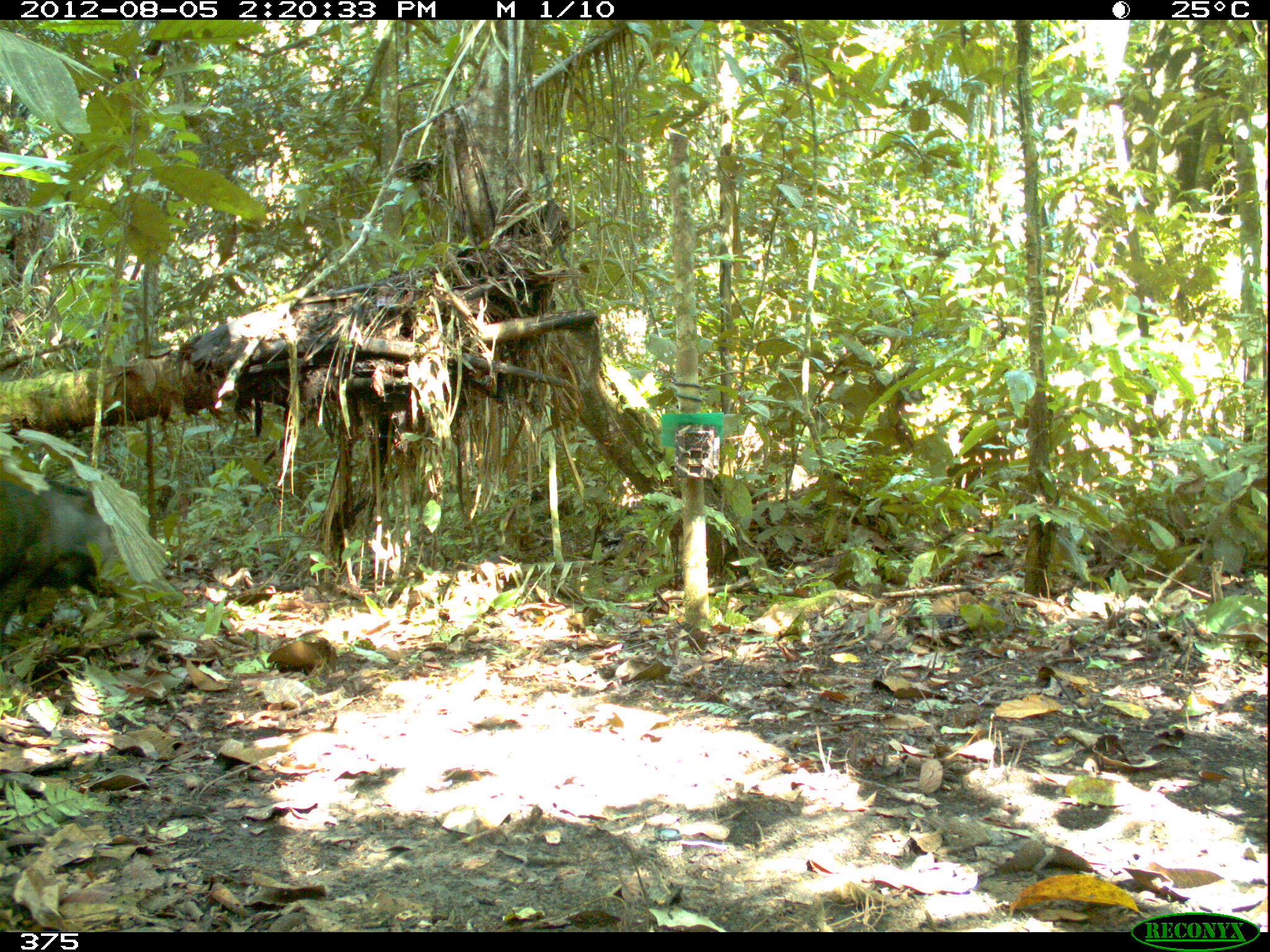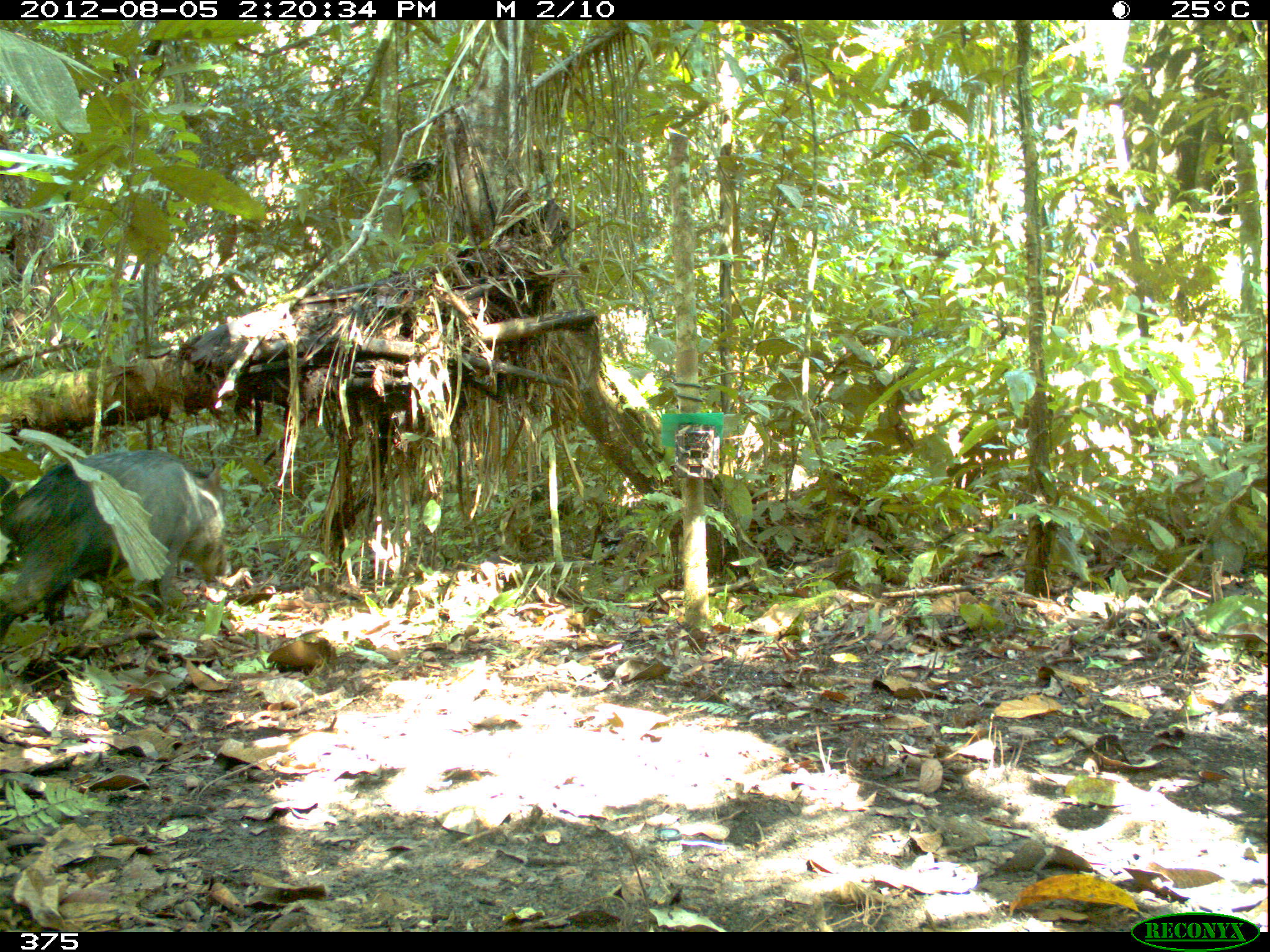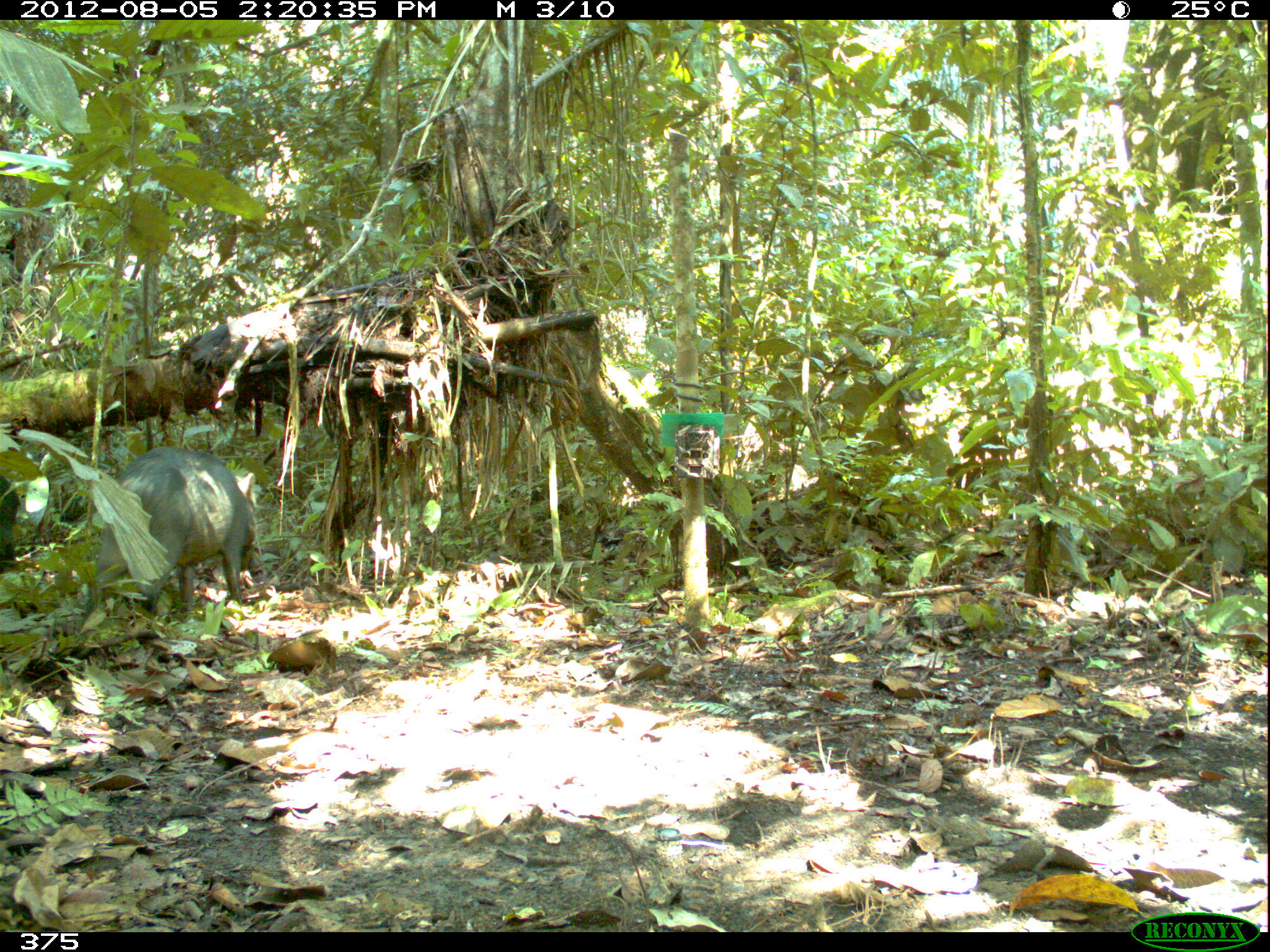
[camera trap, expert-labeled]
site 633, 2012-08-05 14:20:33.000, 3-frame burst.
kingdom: Animalia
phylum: Chordata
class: Mammalia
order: Artiodactyla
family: Tayassuidae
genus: Tayassu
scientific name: Tayassu pecari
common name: white-lipped peccary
Tayassu pecari (white-lipped peccary).